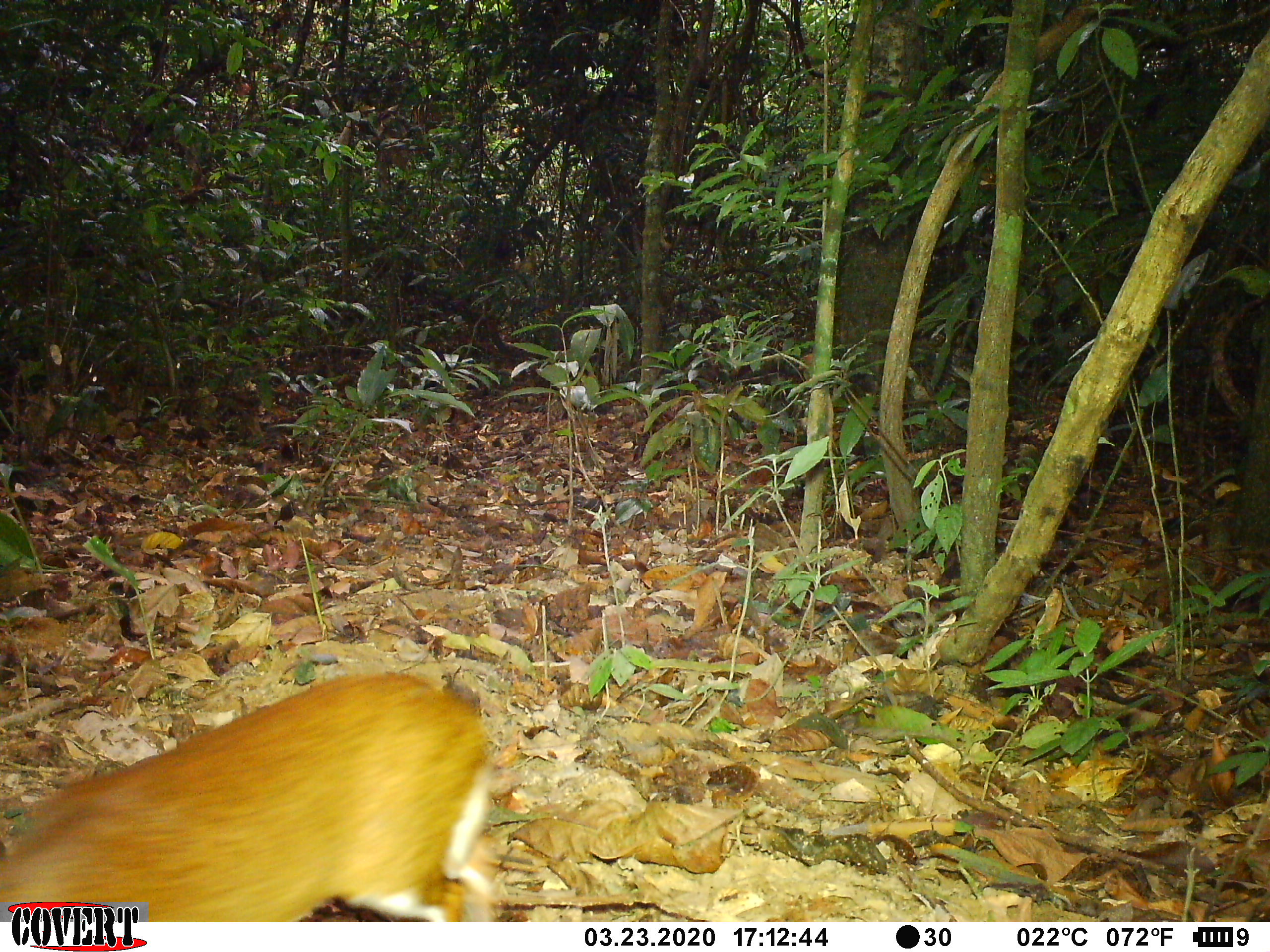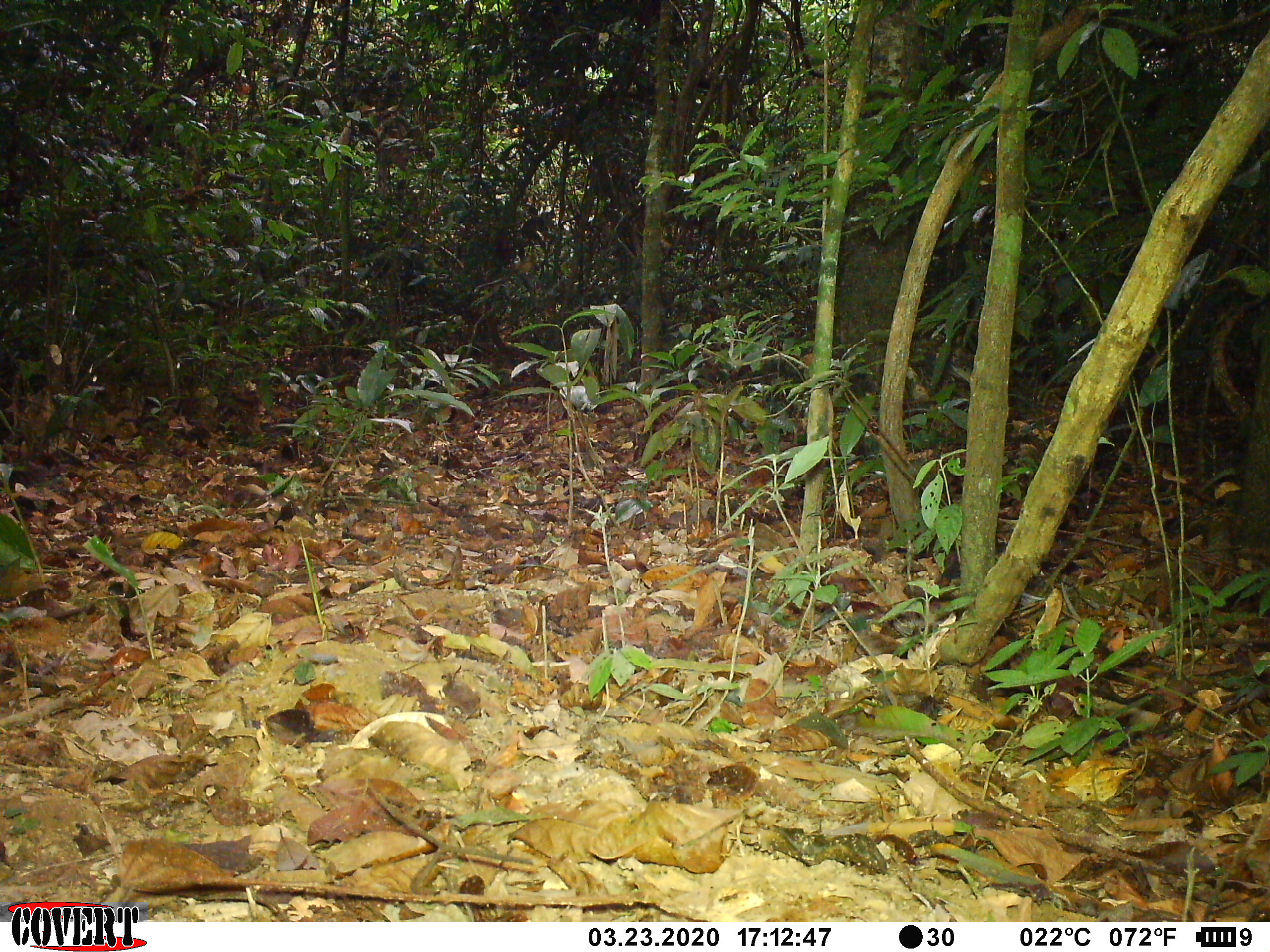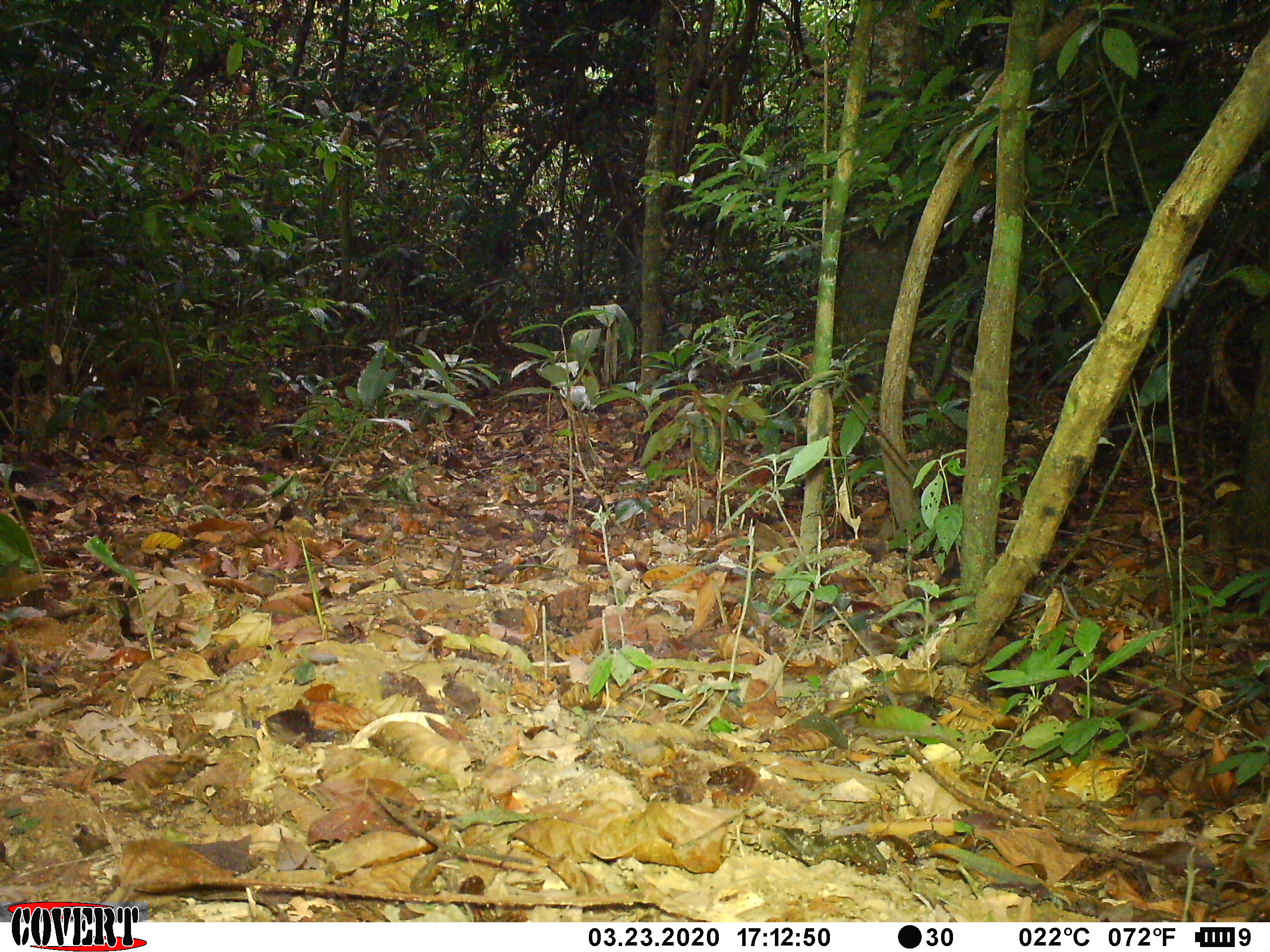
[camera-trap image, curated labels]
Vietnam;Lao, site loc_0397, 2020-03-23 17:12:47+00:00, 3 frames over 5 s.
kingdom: Animalia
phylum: Chordata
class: Mammalia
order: Artiodactyla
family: Tragulidae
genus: Moschiola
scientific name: Moschiola meminna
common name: chevrotain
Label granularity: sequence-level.